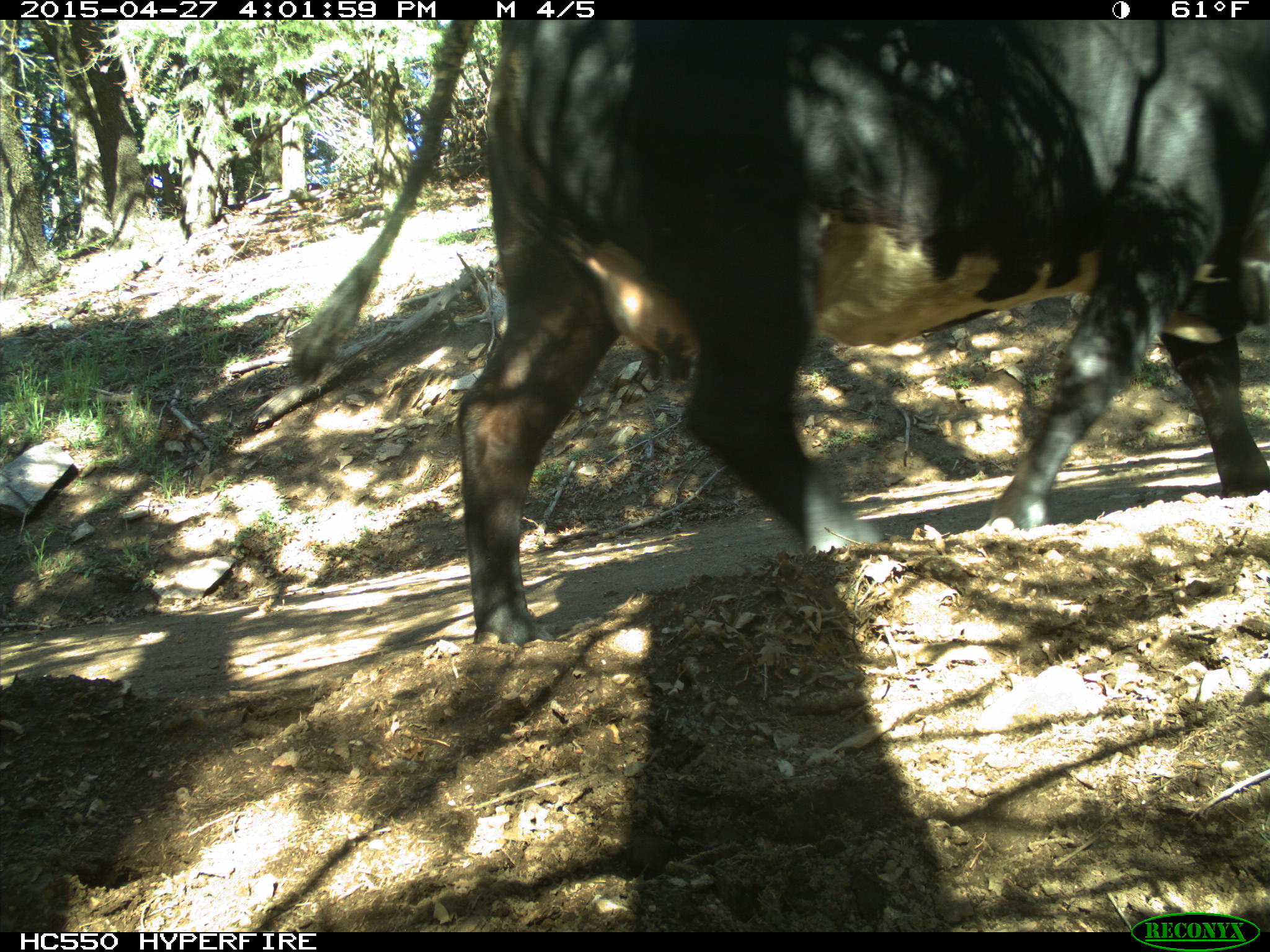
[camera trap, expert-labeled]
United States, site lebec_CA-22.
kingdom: Animalia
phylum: Chordata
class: Mammalia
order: Artiodactyla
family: Bovidae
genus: Bos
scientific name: Bos taurus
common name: domestic cow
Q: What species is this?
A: Bos taurus (domestic cow).